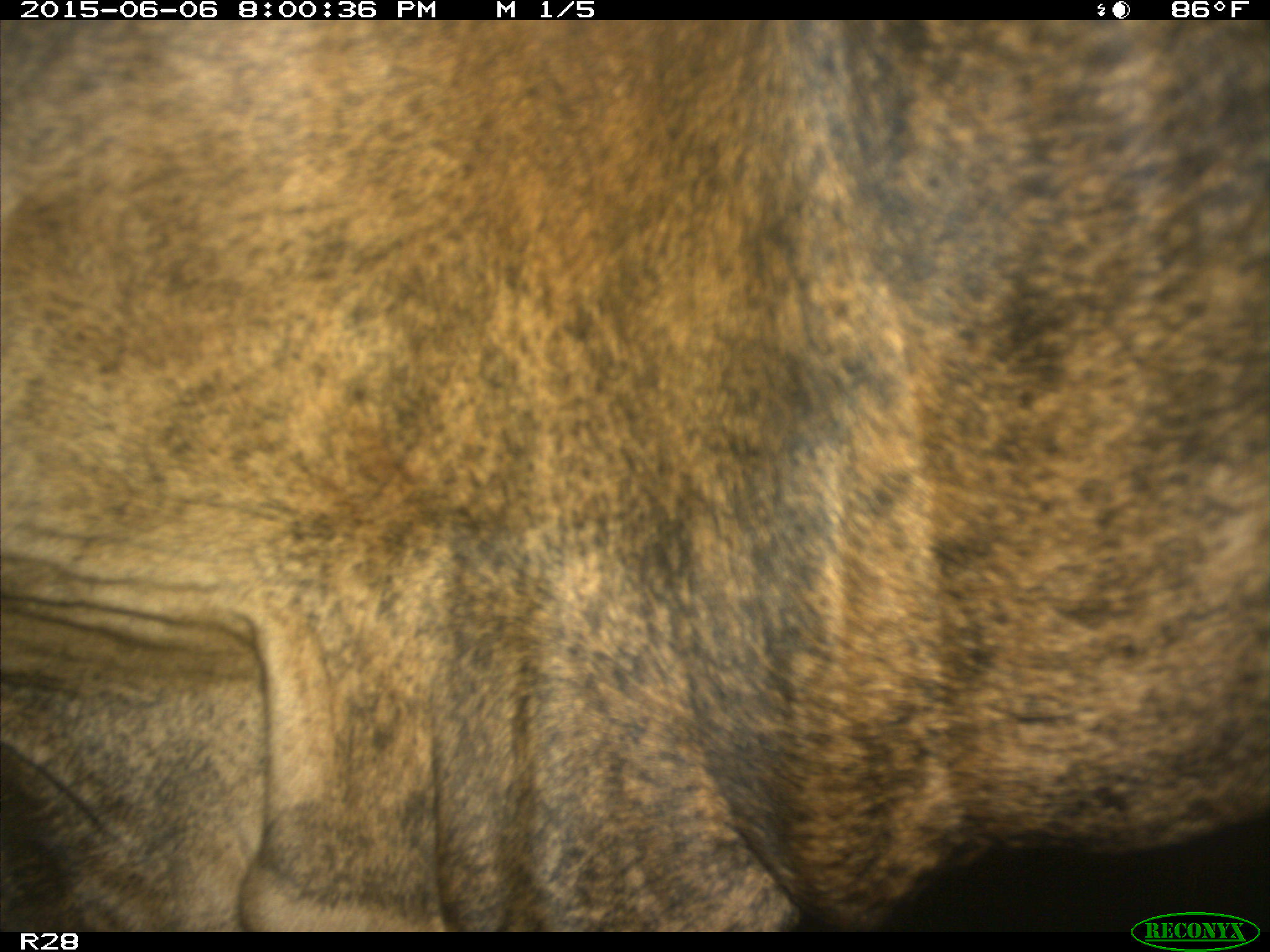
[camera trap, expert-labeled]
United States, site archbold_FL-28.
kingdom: Animalia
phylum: Chordata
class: Mammalia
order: Artiodactyla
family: Bovidae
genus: Bos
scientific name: Bos taurus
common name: domestic cow